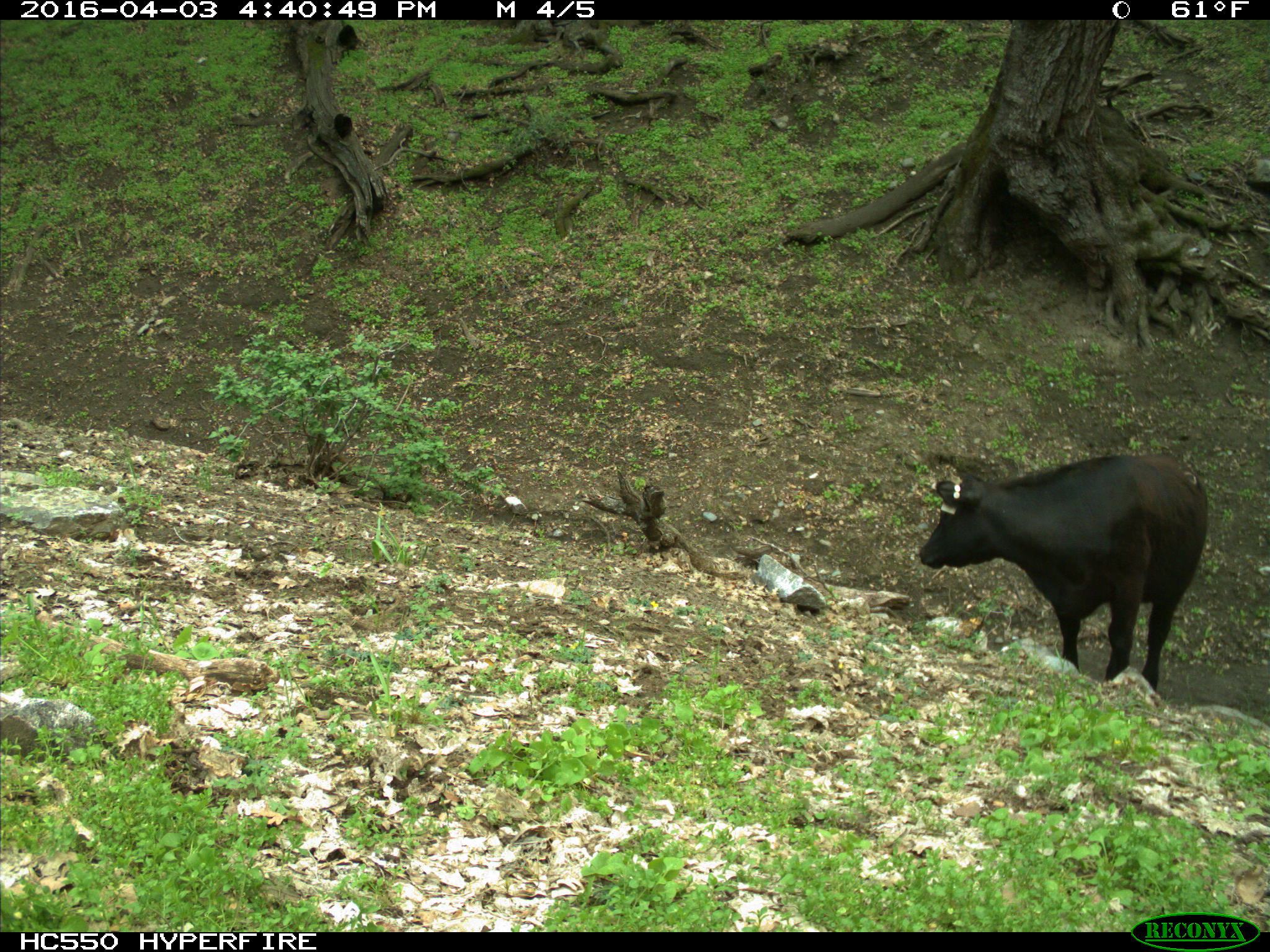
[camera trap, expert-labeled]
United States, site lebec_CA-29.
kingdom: Animalia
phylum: Chordata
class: Mammalia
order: Artiodactyla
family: Bovidae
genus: Bos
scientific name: Bos taurus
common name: domestic cow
Bos taurus (domestic cow).